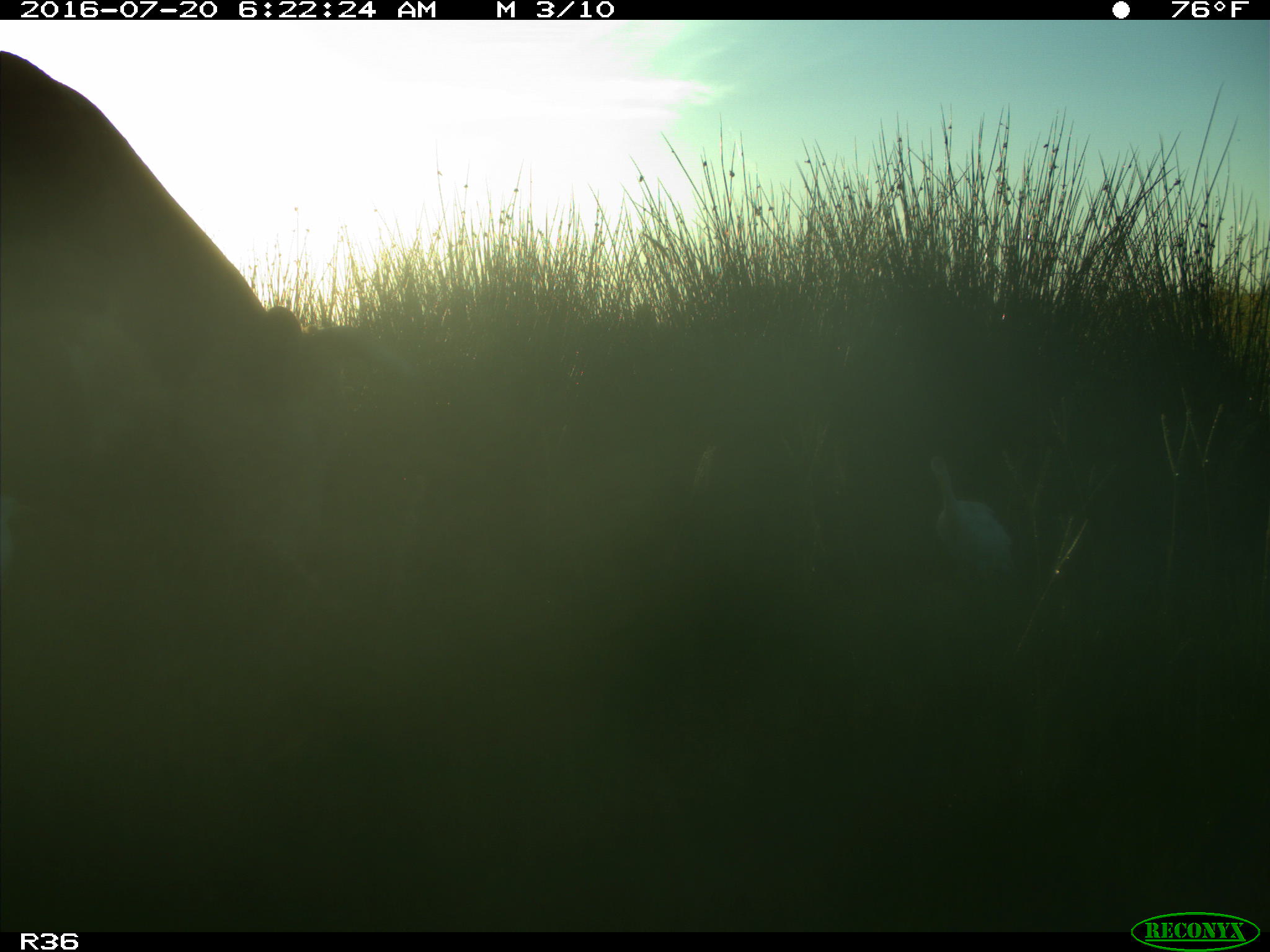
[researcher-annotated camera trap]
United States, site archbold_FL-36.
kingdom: Animalia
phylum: Chordata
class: Mammalia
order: Artiodactyla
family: Bovidae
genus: Bos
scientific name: Bos taurus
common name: domestic cow